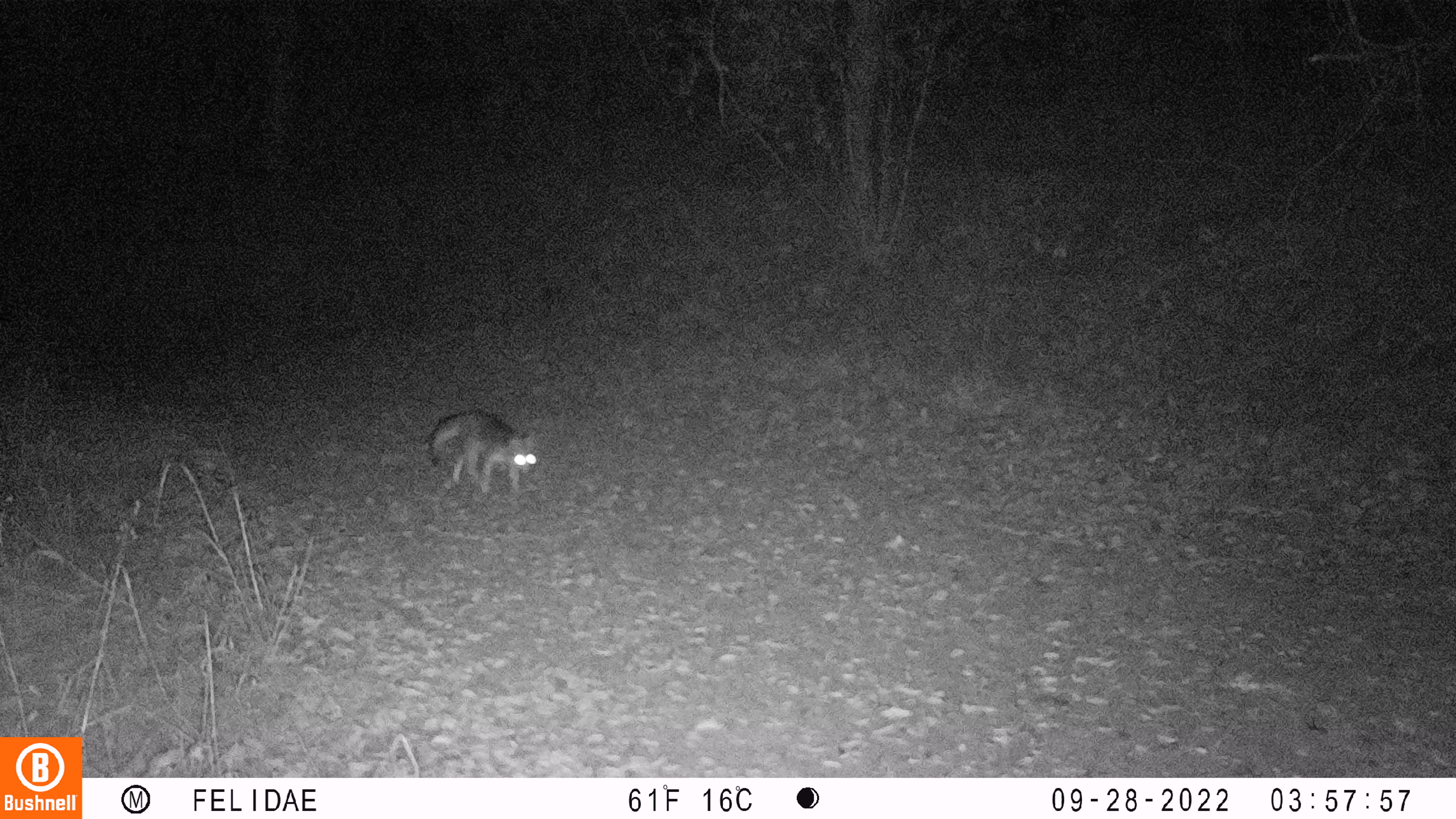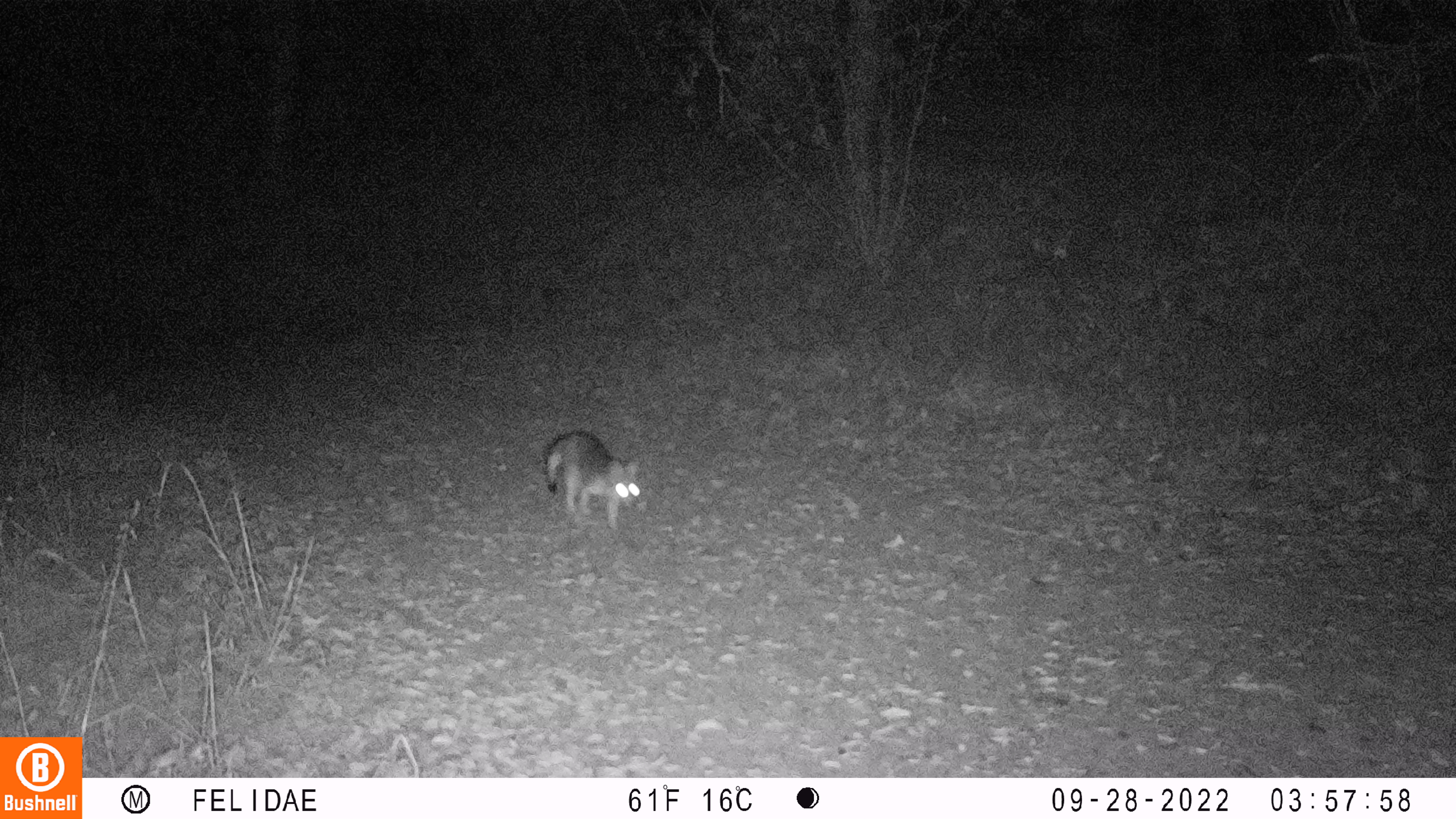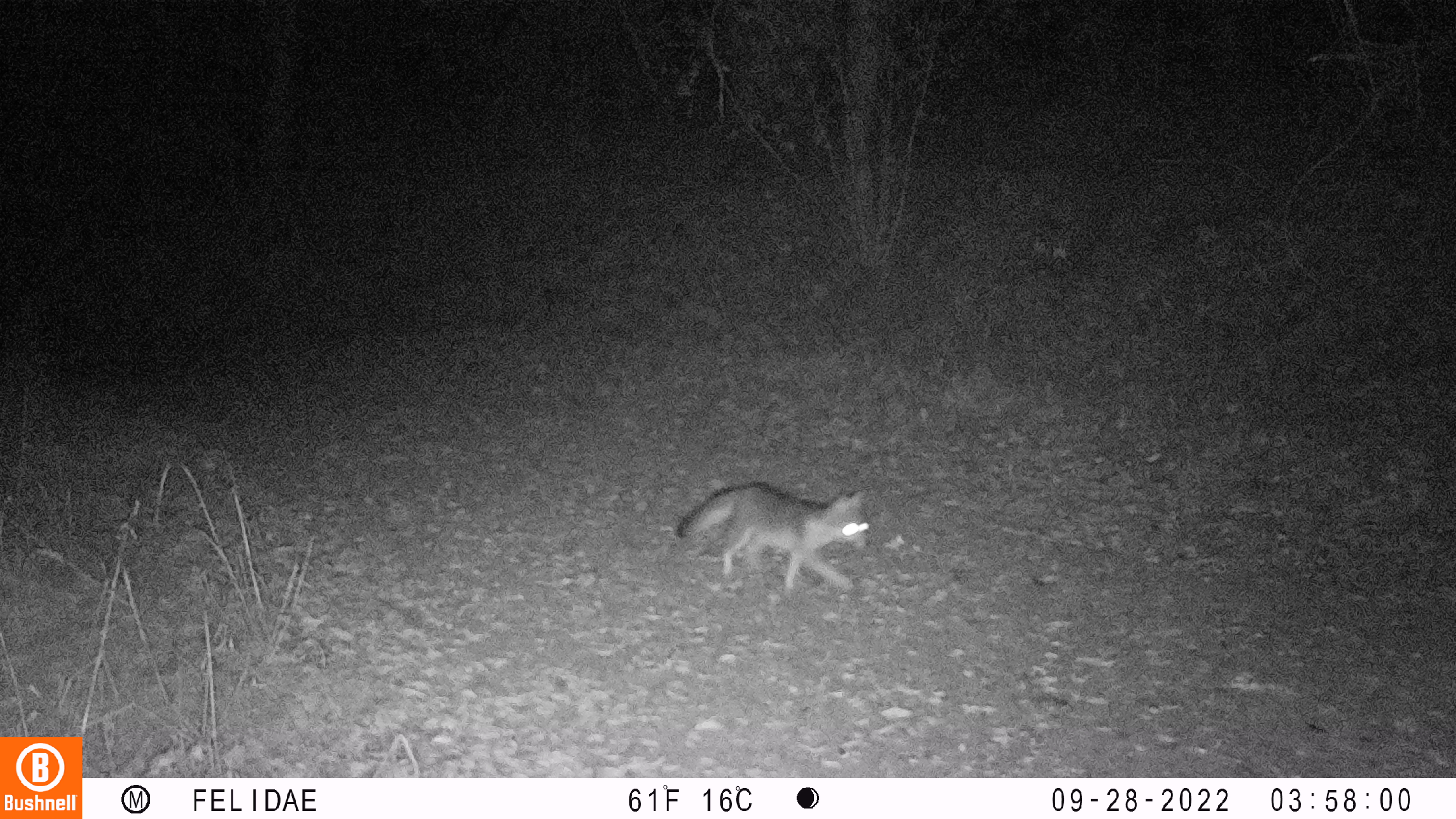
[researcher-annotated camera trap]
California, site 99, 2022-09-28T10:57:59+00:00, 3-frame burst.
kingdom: Animalia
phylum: Chordata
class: Mammalia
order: Carnivora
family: Canidae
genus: Urocyon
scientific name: Urocyon cinereoargenteus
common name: gray fox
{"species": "gray fox (Urocyon cinereoargenteus)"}